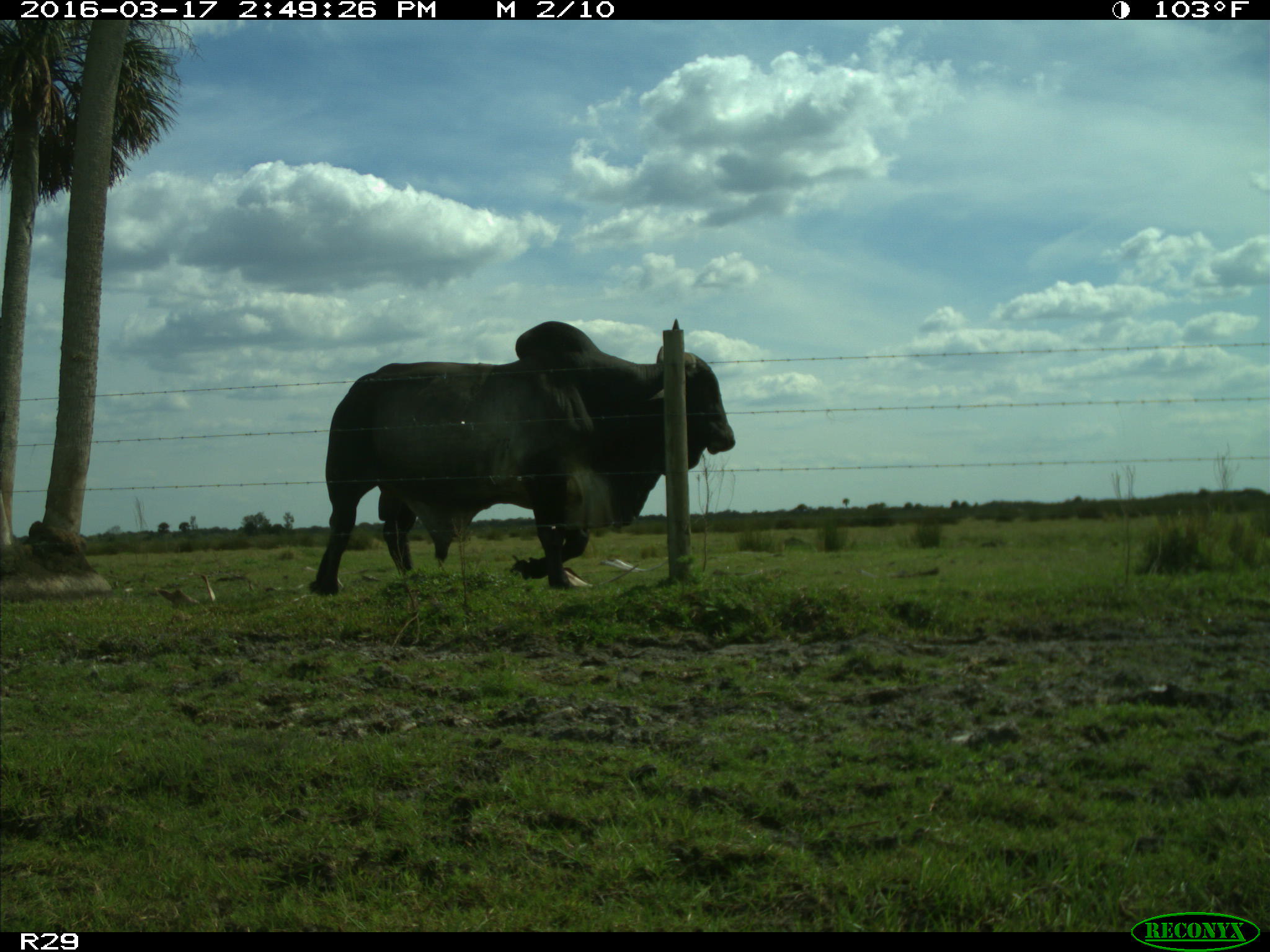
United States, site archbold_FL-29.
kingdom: Animalia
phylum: Chordata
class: Mammalia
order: Artiodactyla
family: Bovidae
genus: Bos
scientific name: Bos taurus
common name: domestic cow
Bos taurus (domestic cow).